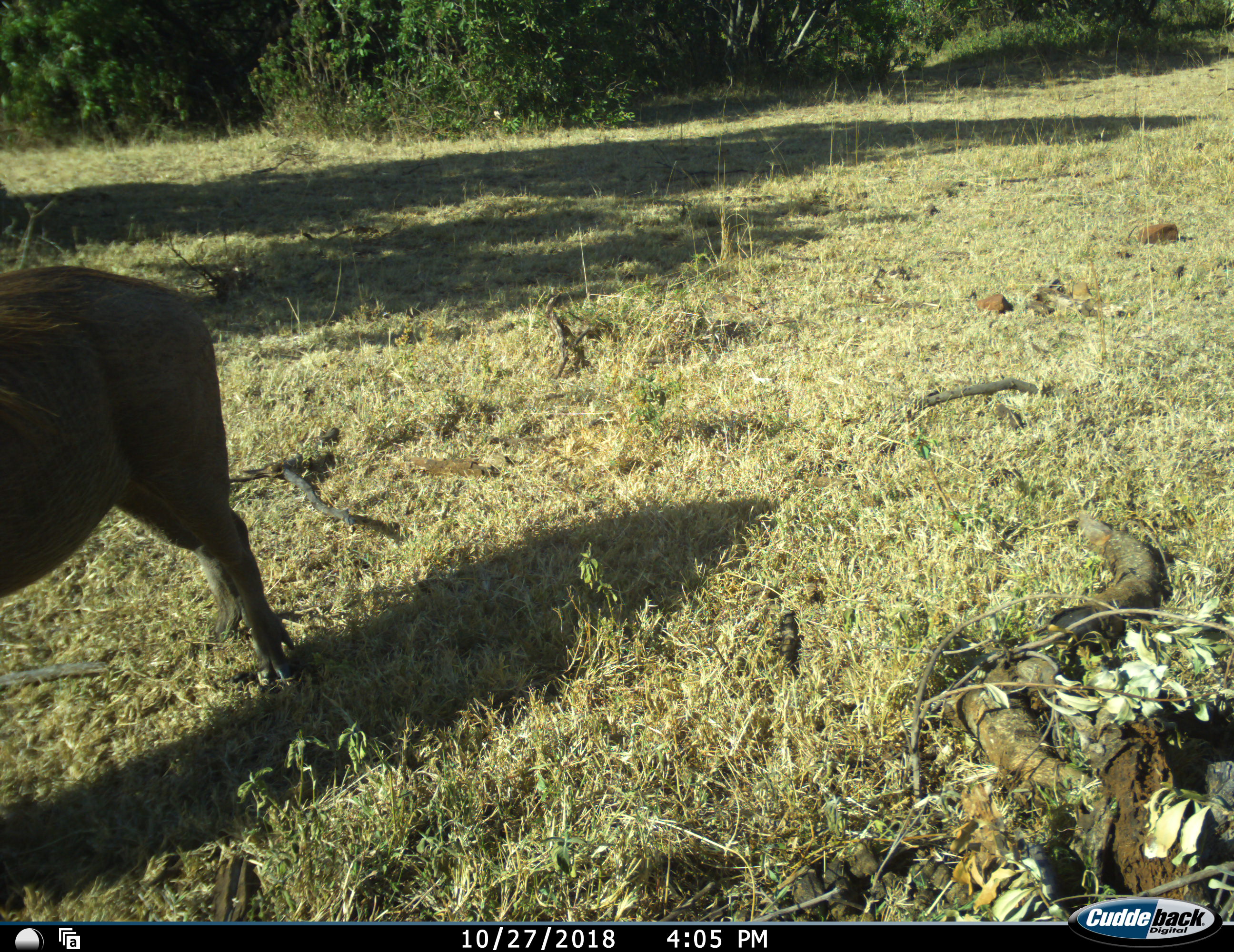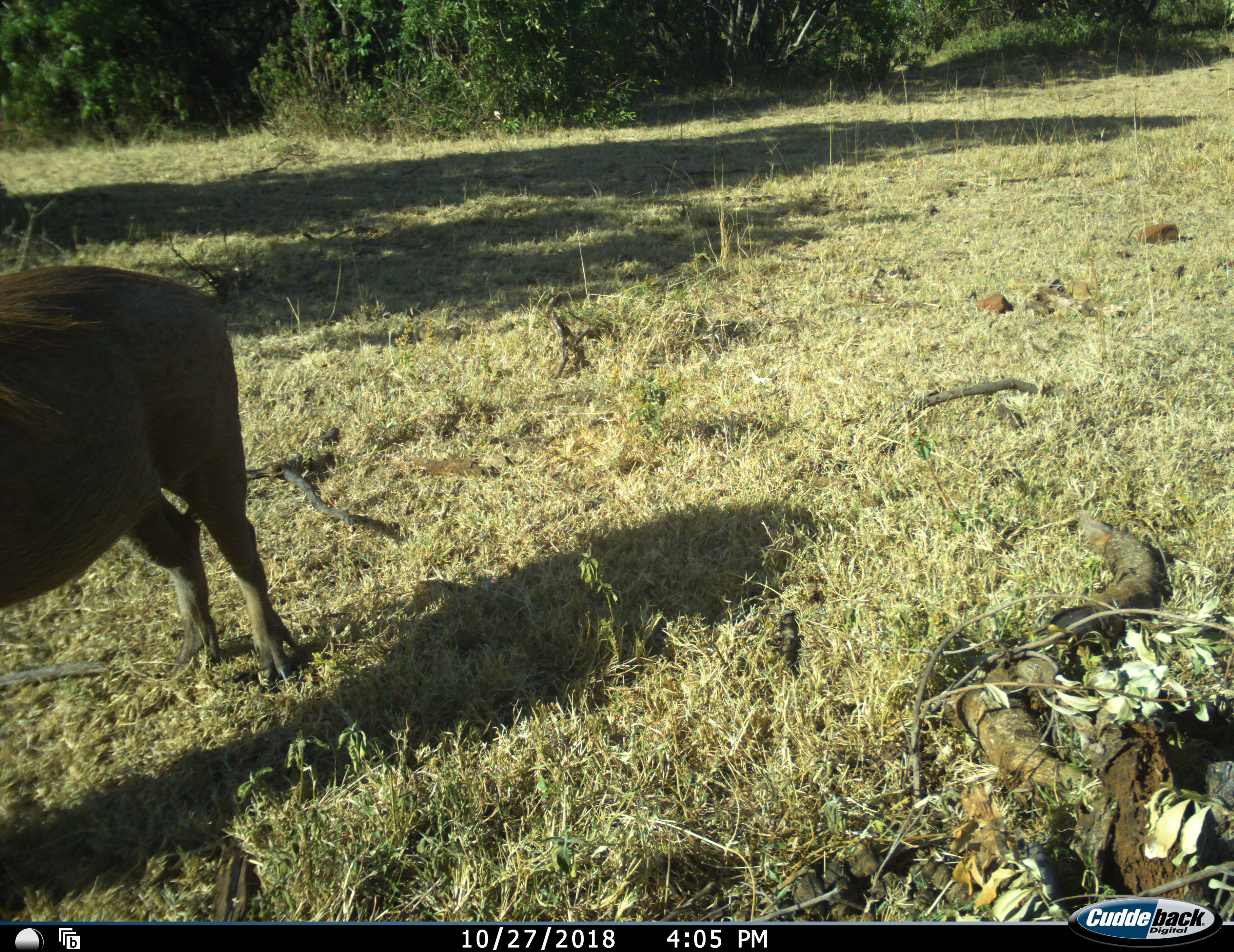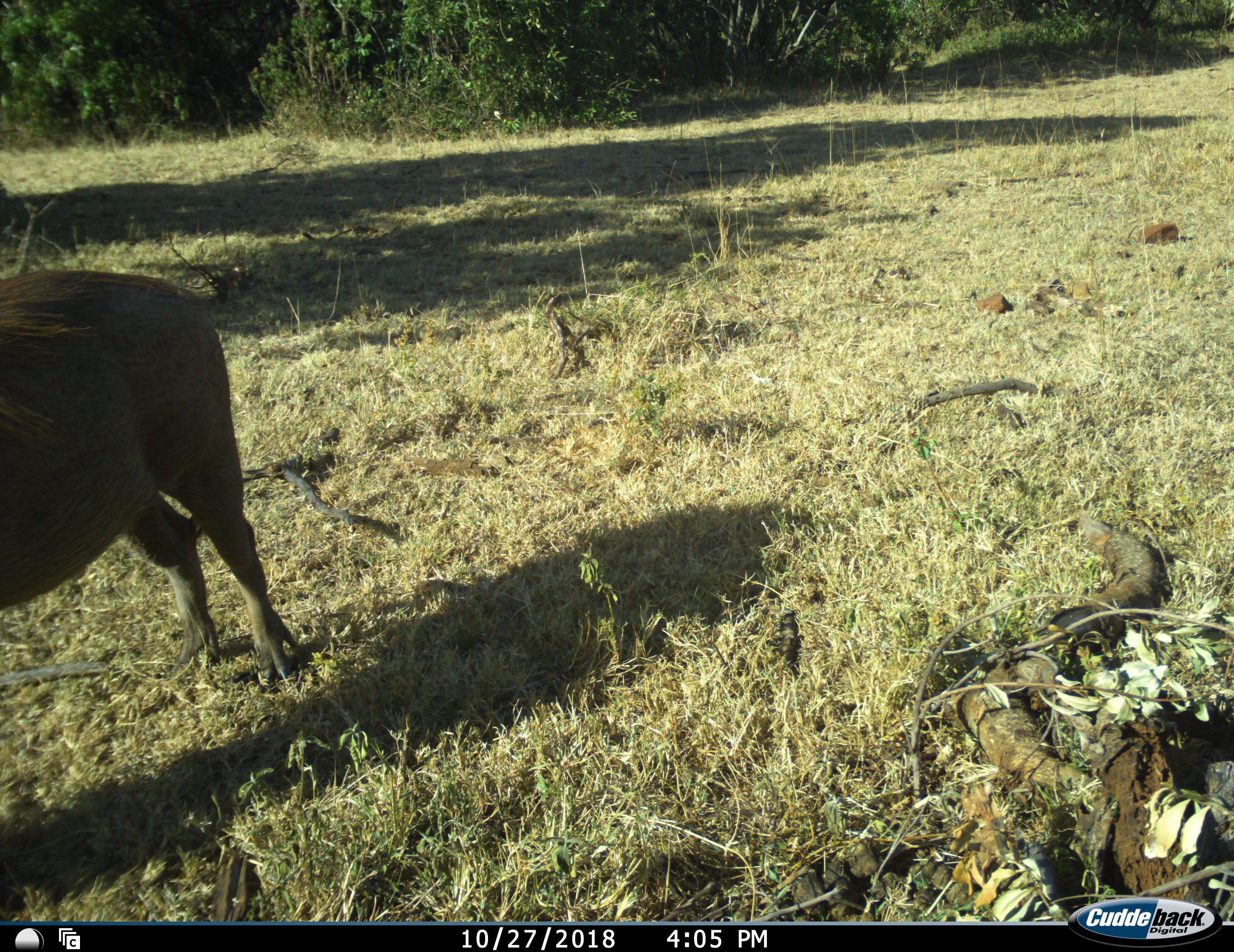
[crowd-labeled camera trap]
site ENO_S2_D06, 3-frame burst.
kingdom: Animalia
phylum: Chordata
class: Mammalia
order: Artiodactyla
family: Suidae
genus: Phacochoerus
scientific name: Phacochoerus africanus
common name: warthog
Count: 1.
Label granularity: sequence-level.